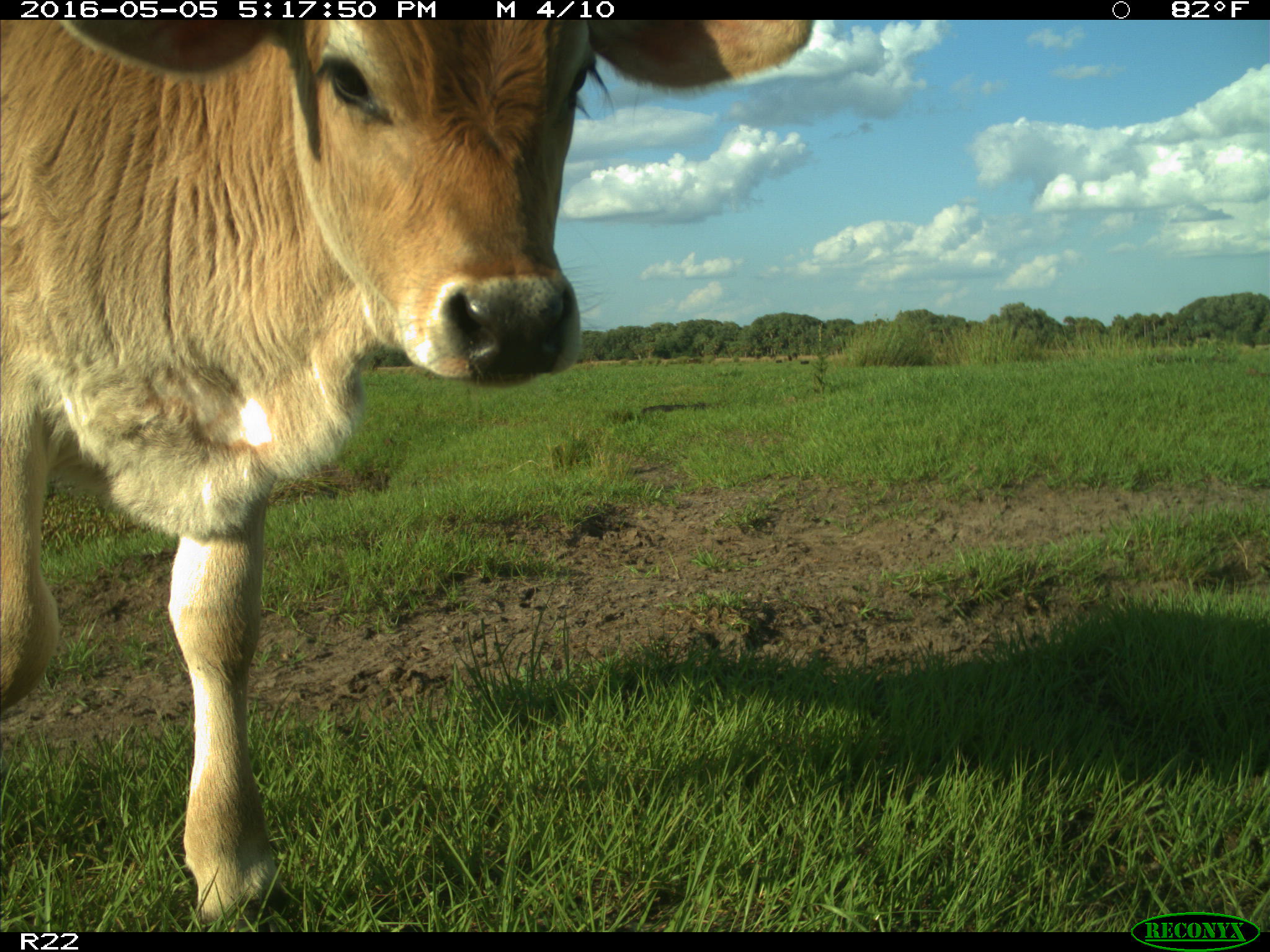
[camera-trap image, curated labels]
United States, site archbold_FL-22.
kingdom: Animalia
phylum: Chordata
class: Mammalia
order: Artiodactyla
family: Bovidae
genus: Bos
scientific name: Bos taurus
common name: domestic cow